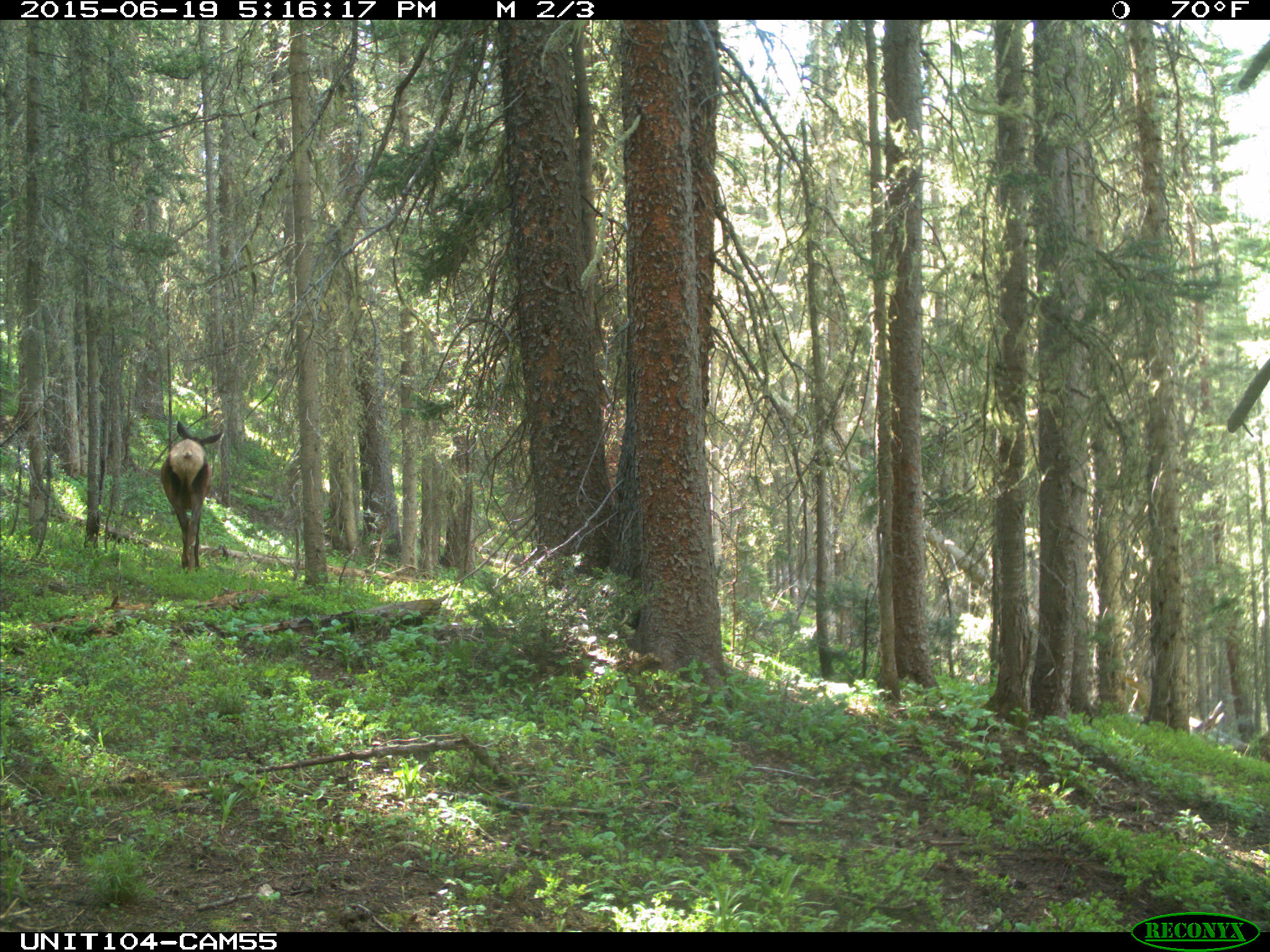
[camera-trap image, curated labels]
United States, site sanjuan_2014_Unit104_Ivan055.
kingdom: Animalia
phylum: Chordata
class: Mammalia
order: Artiodactyla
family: Cervidae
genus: Cervus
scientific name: Cervus elaphus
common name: red deer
Cervus elaphus (red deer).